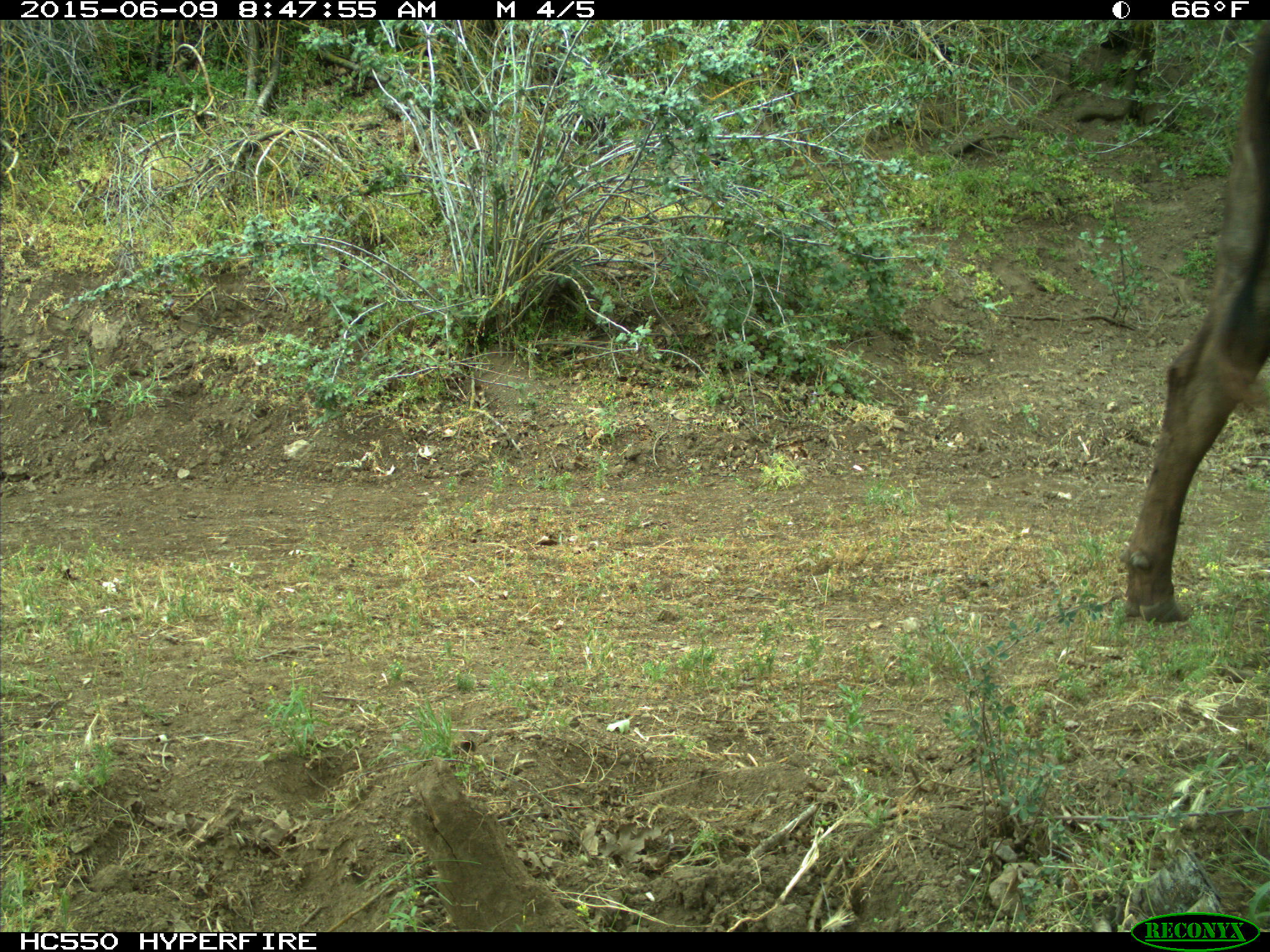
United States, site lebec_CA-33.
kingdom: Animalia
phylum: Chordata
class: Mammalia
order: Artiodactyla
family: Bovidae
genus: Bos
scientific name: Bos taurus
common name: domestic cow